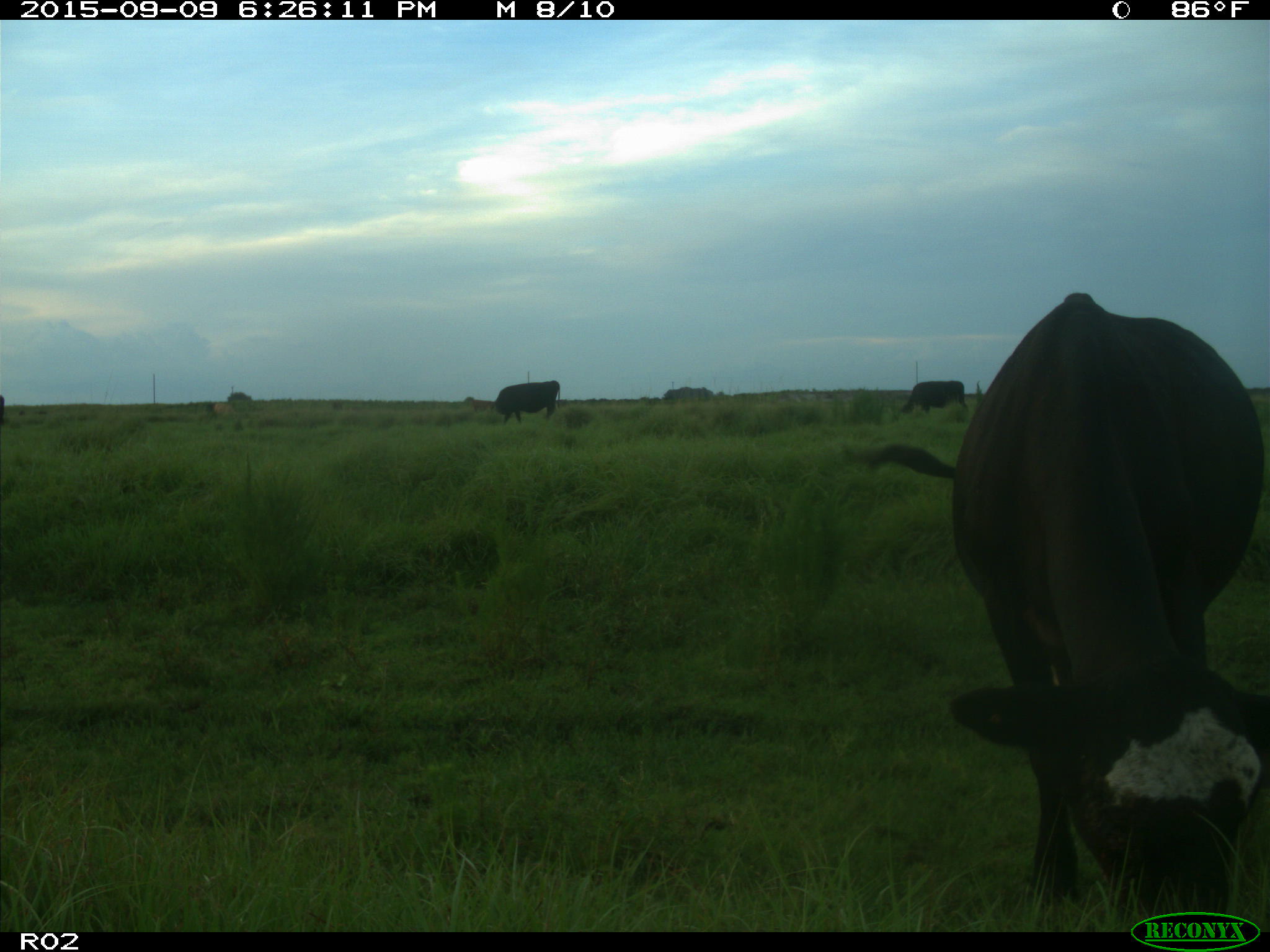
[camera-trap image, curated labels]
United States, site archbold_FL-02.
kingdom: Animalia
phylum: Chordata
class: Mammalia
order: Artiodactyla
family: Bovidae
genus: Bos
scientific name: Bos taurus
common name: domestic cow